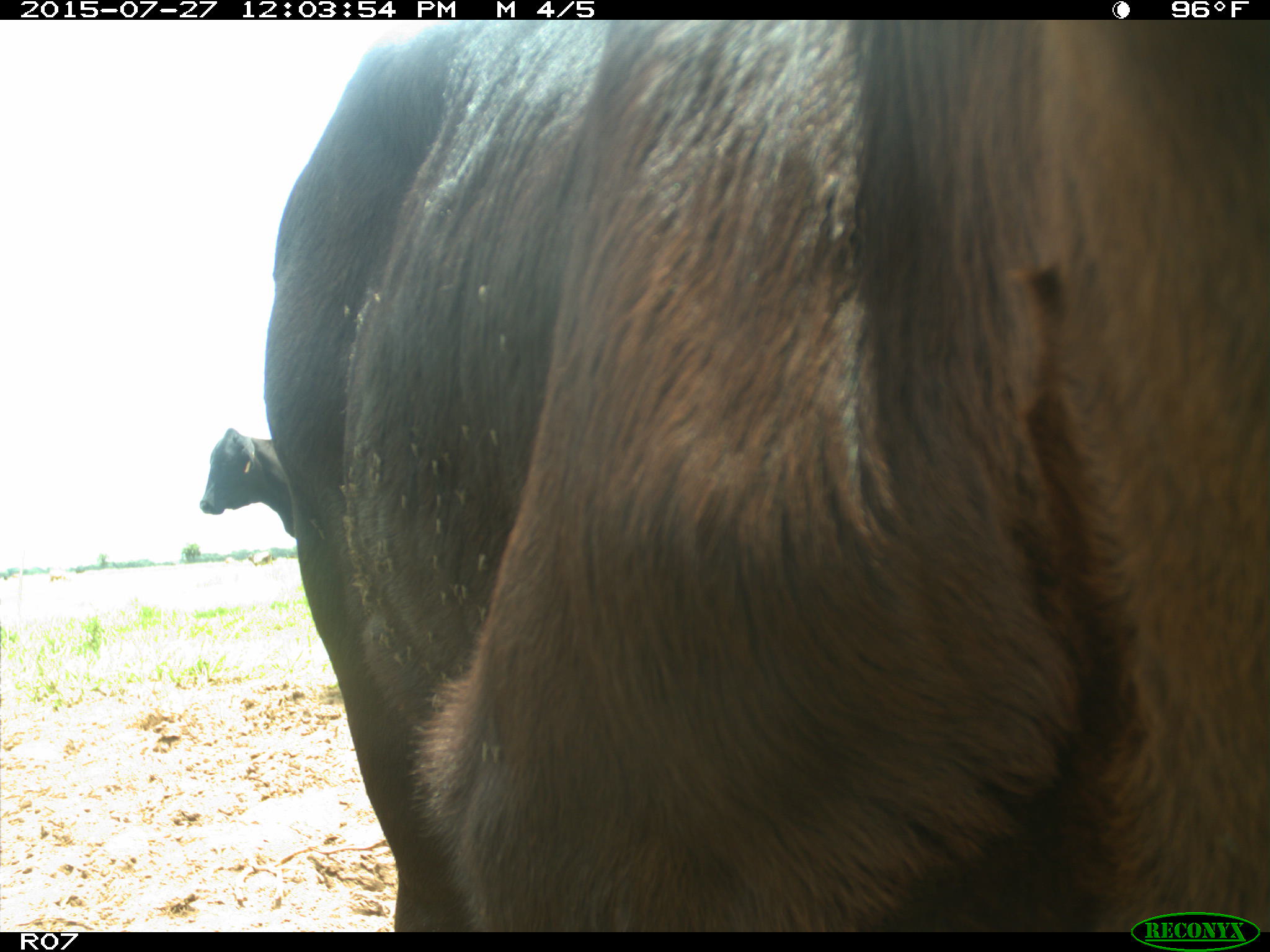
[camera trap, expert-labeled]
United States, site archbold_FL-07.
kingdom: Animalia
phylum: Chordata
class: Mammalia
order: Artiodactyla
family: Bovidae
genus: Bos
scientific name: Bos taurus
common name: domestic cow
Bos taurus (domestic cow).